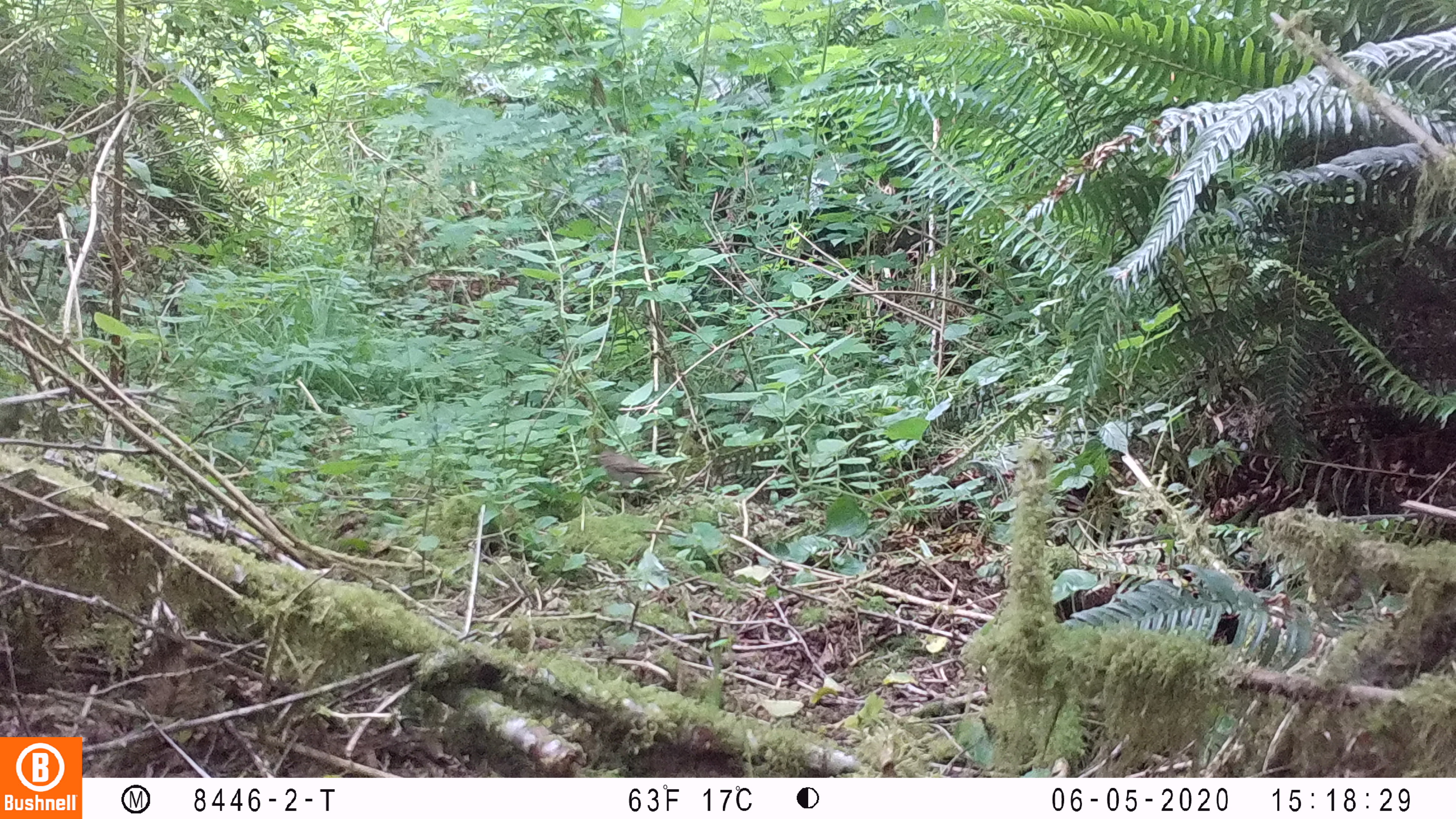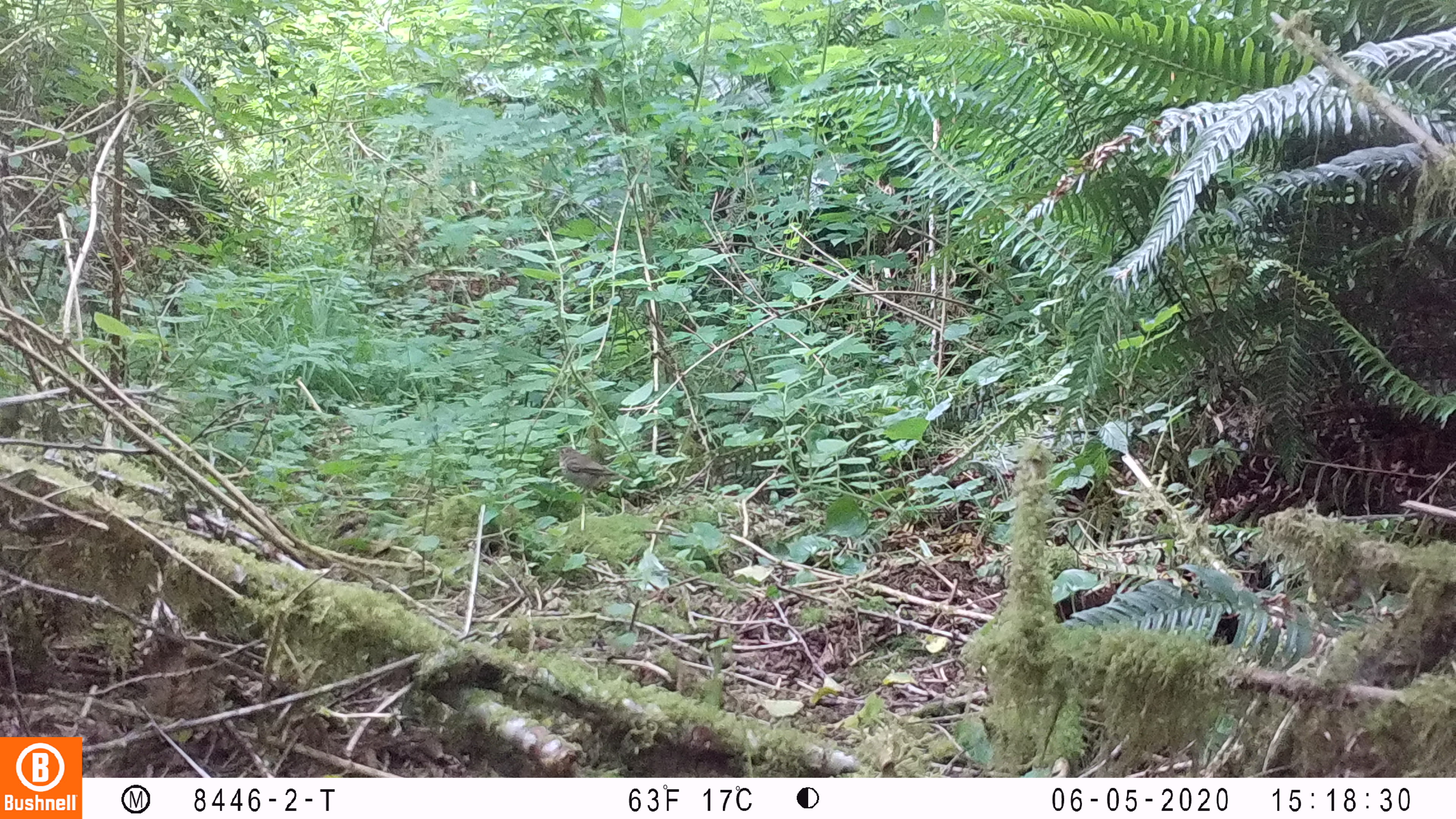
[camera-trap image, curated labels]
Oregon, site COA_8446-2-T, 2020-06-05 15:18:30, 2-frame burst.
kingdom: Animalia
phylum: Chordata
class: Aves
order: Passeriformes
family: Turdidae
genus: Catharus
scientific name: Catharus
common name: brown thrushes and nightingale-thrushes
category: catharus species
Catharus species (brown thrushes and nightingale-thrushes) (Catharus).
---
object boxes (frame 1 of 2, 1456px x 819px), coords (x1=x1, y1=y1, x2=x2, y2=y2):
catharus species: (x1=591, y1=446, x2=671, y2=492)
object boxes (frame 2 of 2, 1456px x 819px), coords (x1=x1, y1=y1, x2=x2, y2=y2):
catharus species: (x1=555, y1=443, x2=633, y2=498)